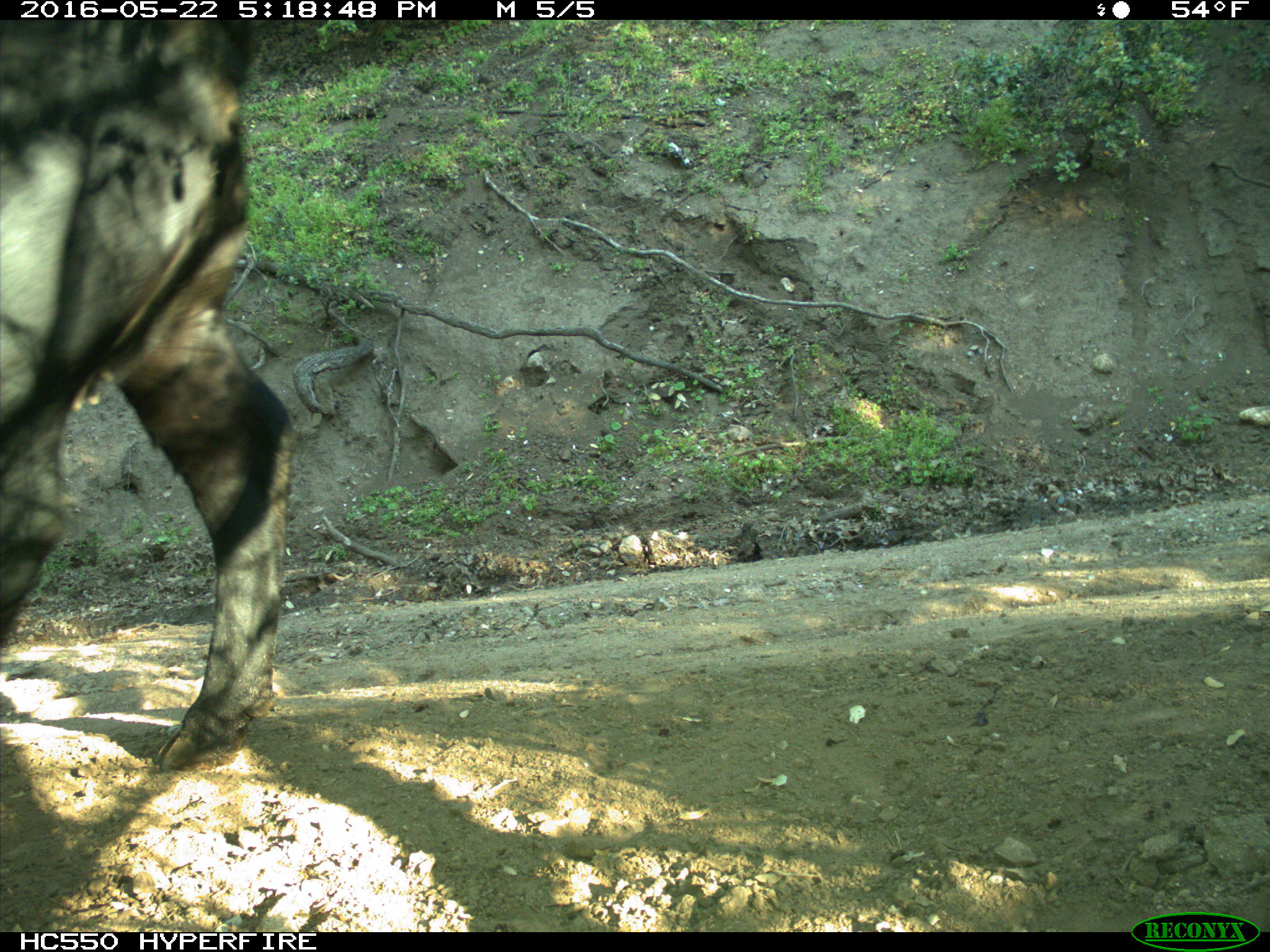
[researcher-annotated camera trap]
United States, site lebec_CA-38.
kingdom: Animalia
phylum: Chordata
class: Mammalia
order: Artiodactyla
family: Bovidae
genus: Bos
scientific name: Bos taurus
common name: domestic cow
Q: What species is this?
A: Bos taurus (domestic cow).